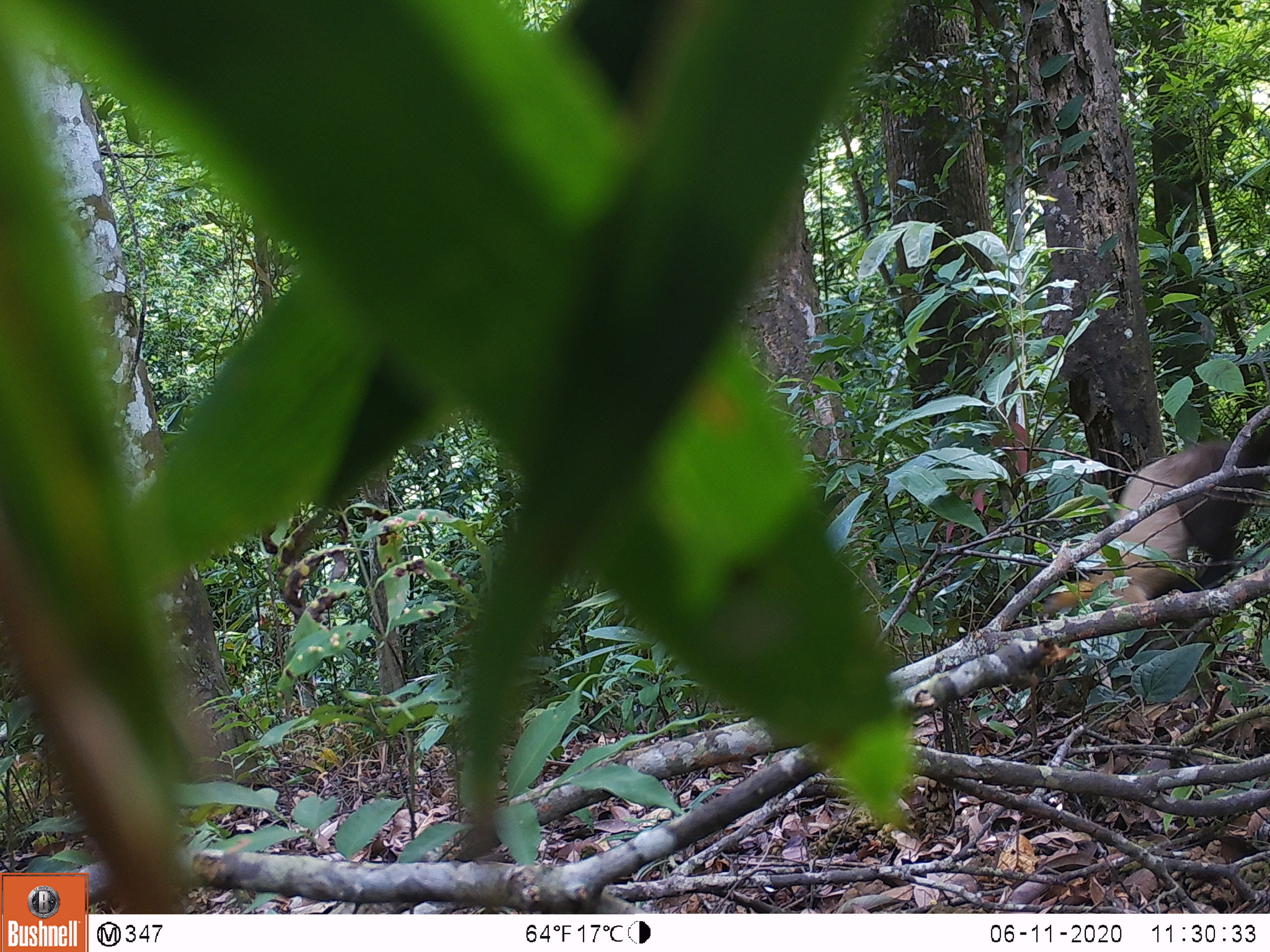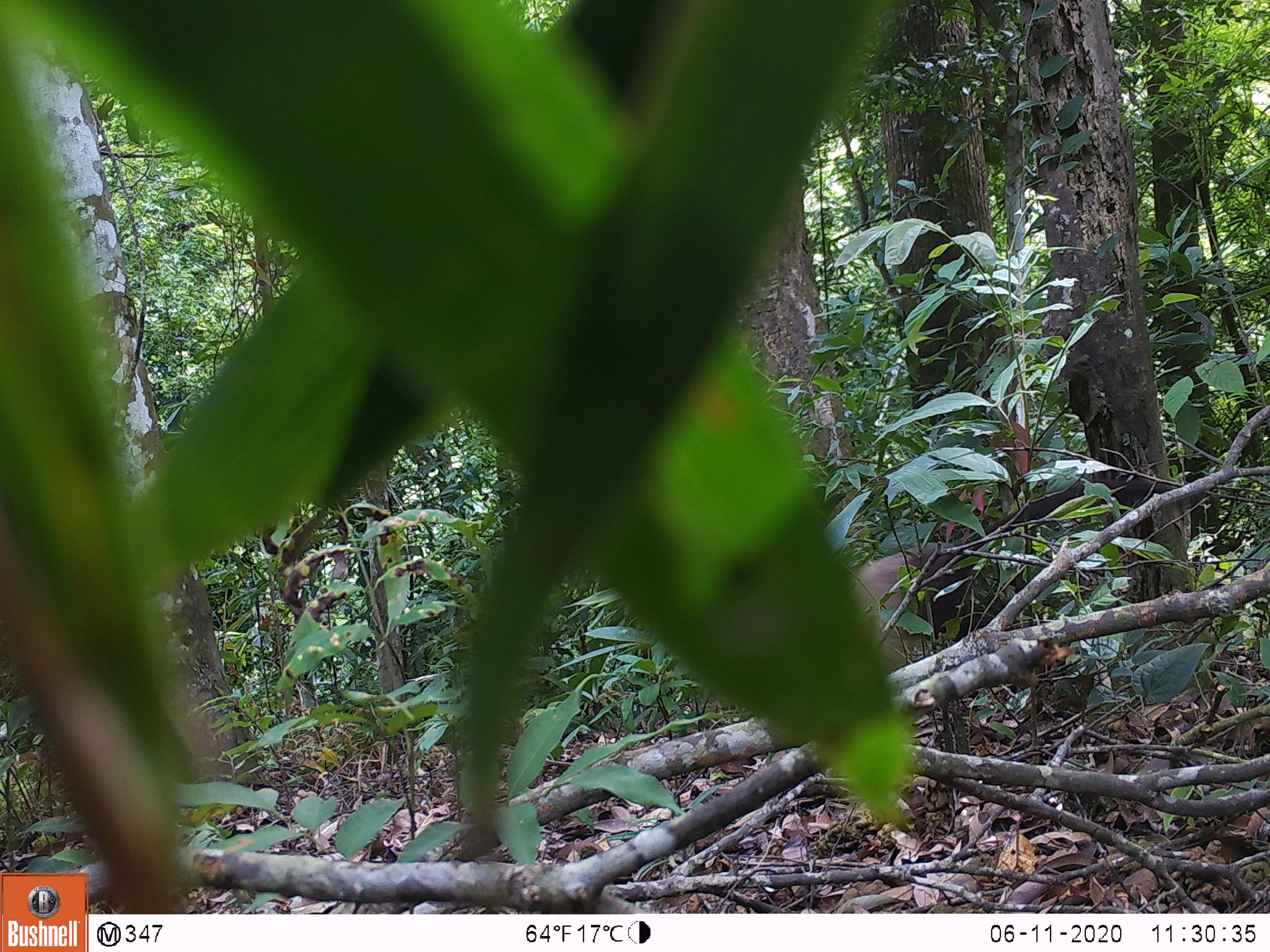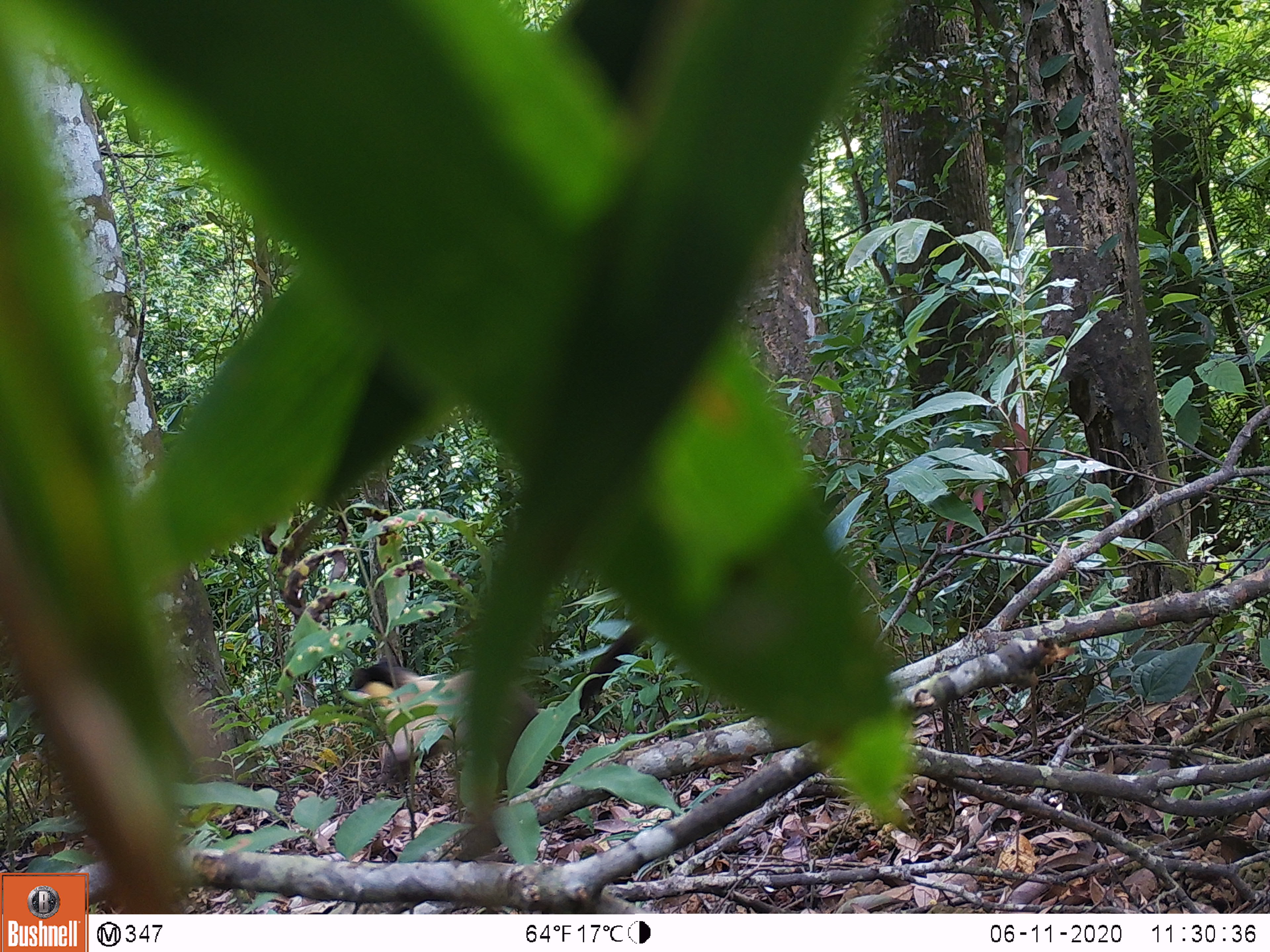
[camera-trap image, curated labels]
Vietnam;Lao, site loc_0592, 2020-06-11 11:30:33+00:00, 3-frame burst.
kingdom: Animalia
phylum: Chordata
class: Mammalia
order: Carnivora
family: Mustelidae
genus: Martes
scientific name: Martes flavigula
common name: yellow-throated marten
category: yellow throated marten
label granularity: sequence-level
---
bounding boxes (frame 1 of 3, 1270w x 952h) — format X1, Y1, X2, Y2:
yellow throated marten: 1039, 422, 1270, 662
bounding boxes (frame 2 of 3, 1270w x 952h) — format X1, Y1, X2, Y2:
yellow throated marten: 851, 477, 1207, 674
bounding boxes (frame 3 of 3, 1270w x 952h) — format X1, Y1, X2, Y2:
yellow throated marten: 341, 617, 644, 856